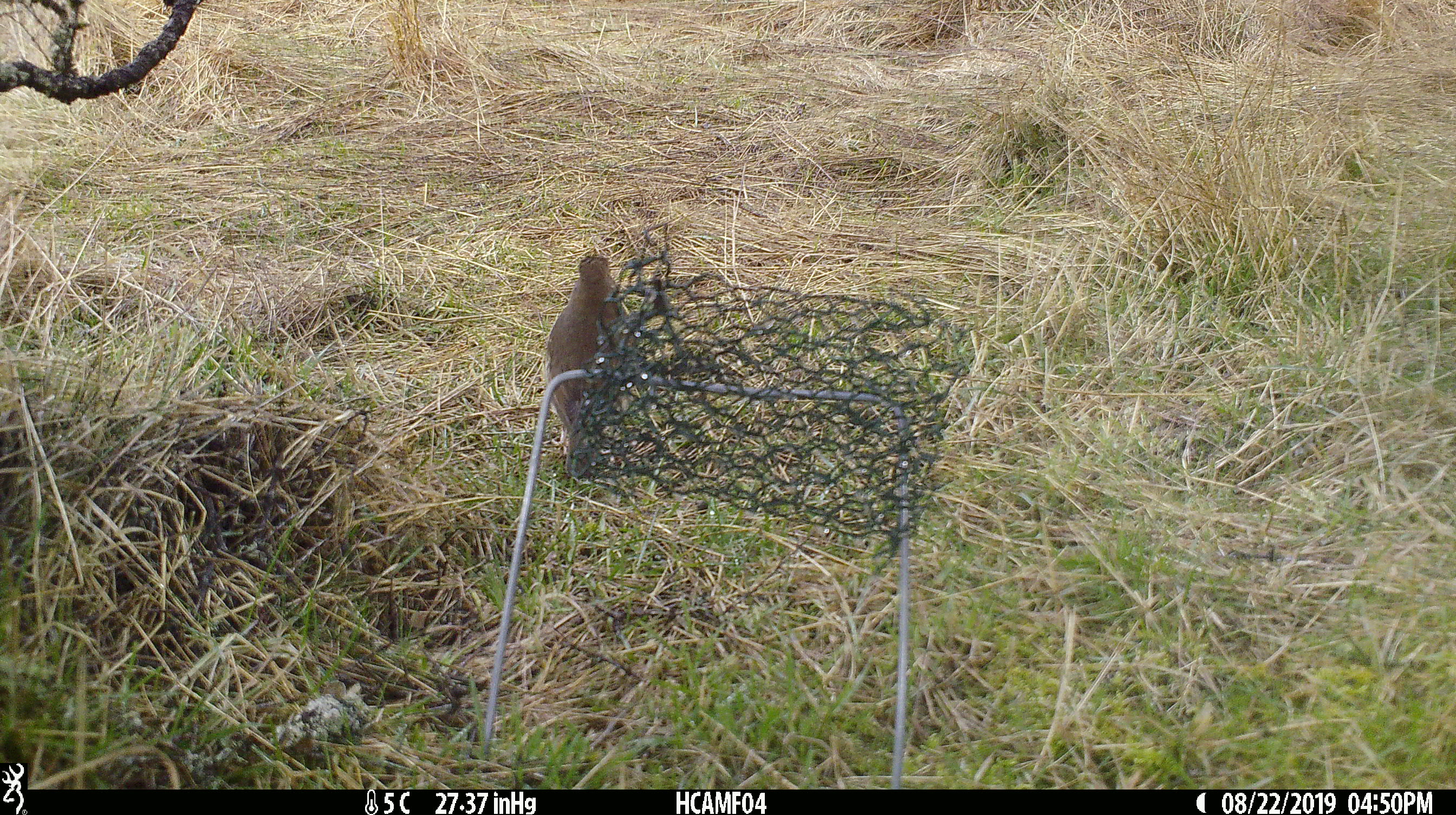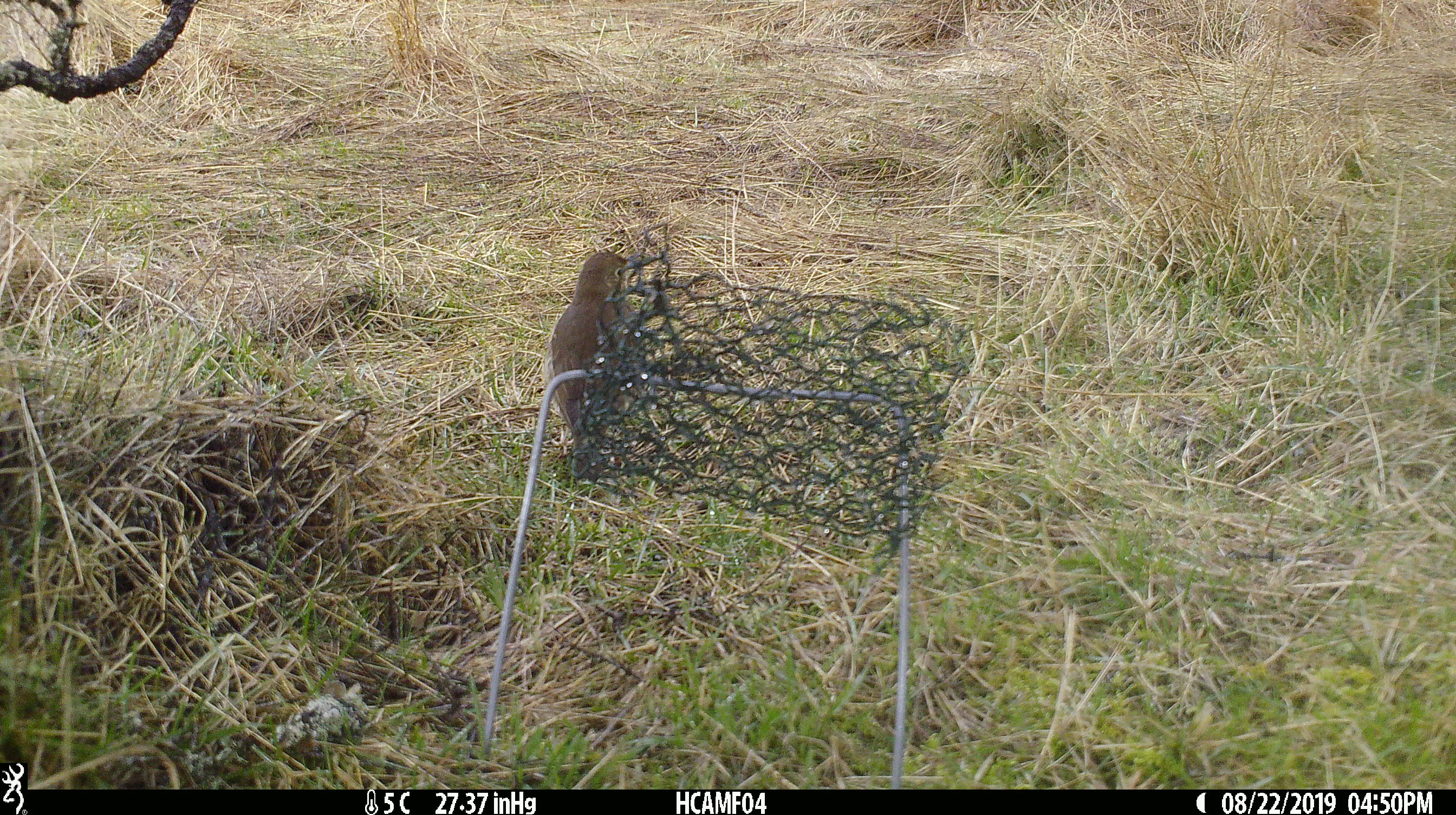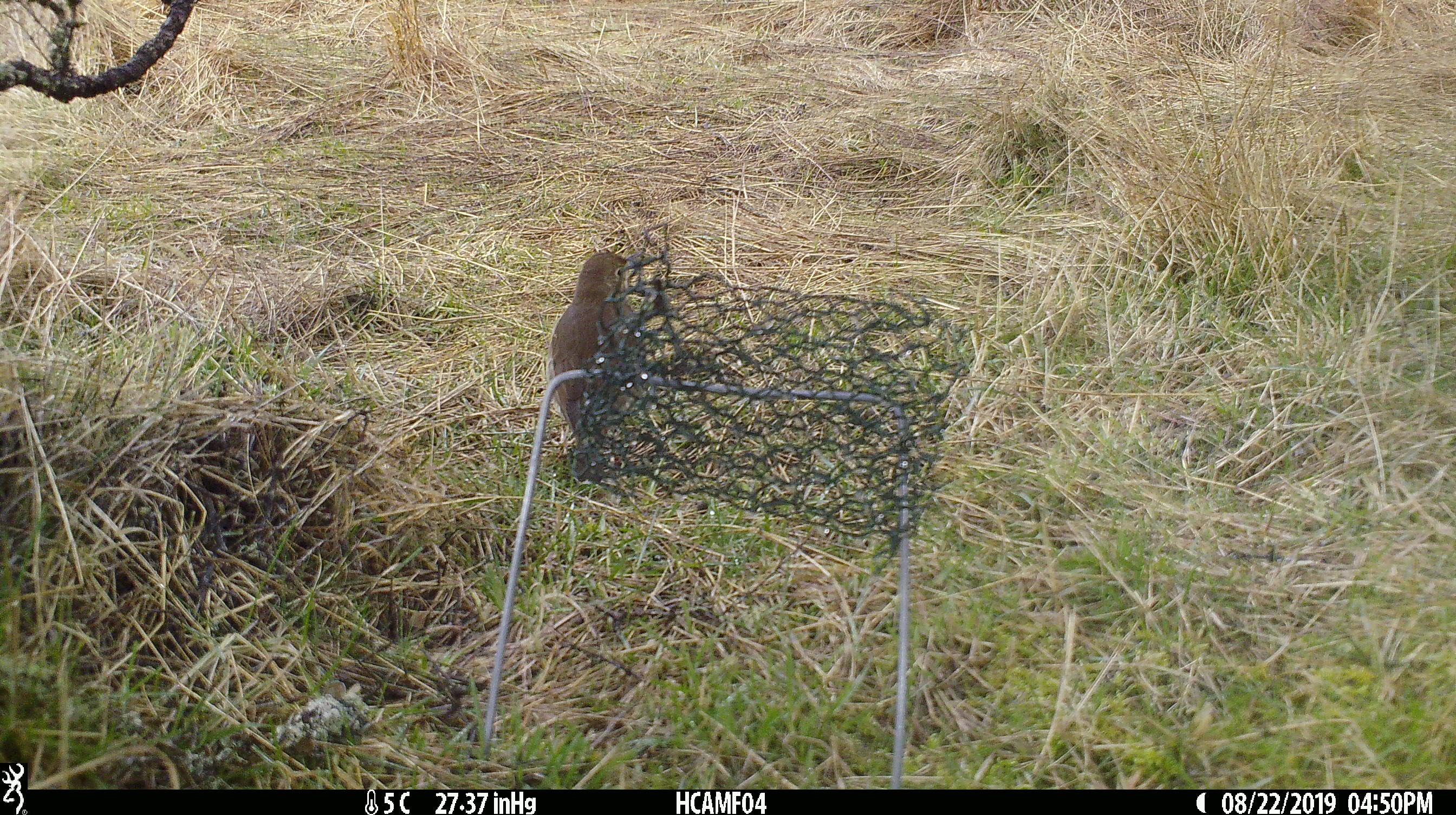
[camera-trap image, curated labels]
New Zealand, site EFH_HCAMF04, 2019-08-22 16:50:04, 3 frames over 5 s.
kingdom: Animalia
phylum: Chordata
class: Aves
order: Passeriformes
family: Turdidae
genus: Turdus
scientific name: Turdus philomelos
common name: song thrush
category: thrush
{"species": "thrush (song thrush) (Turdus philomelos)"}